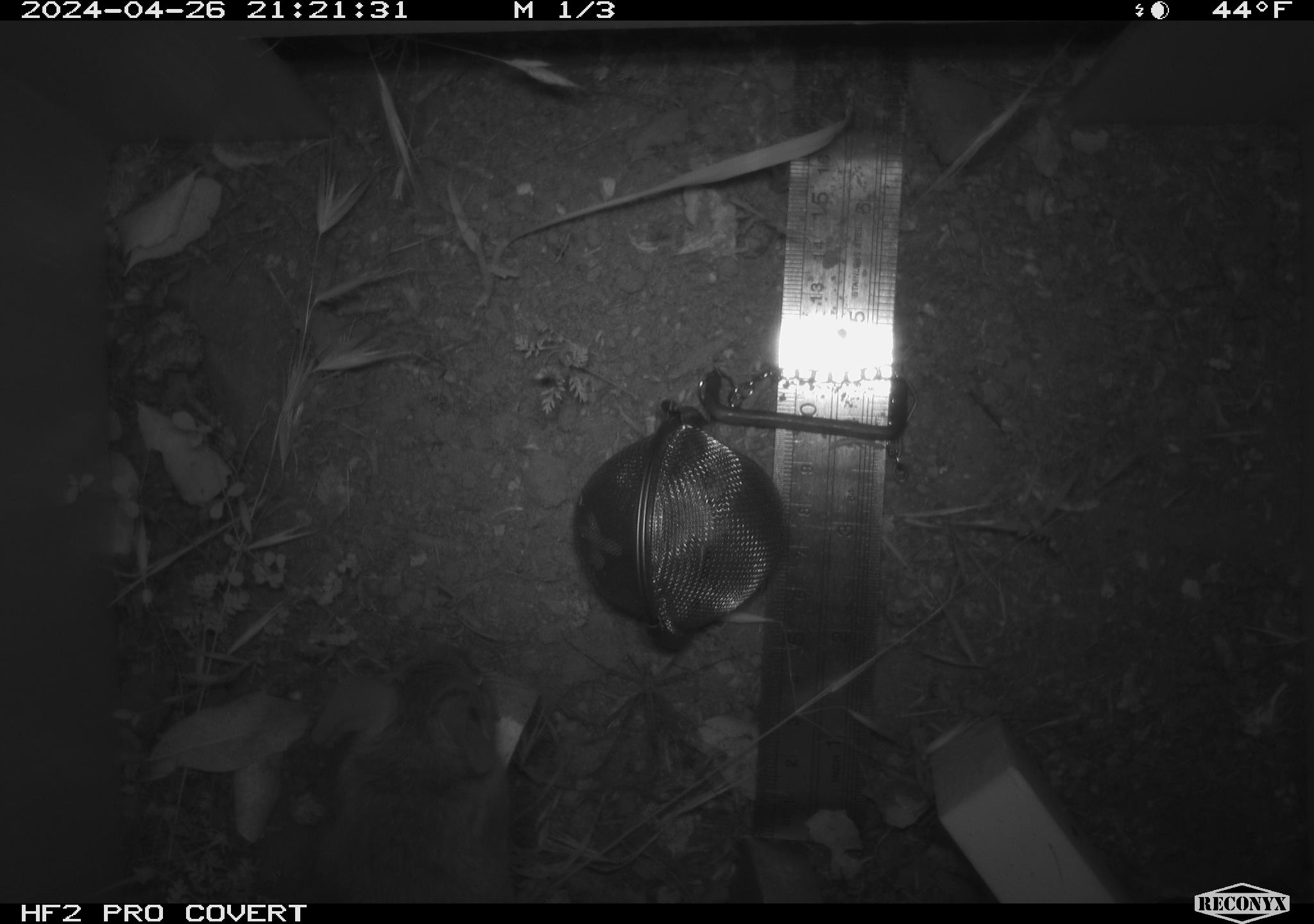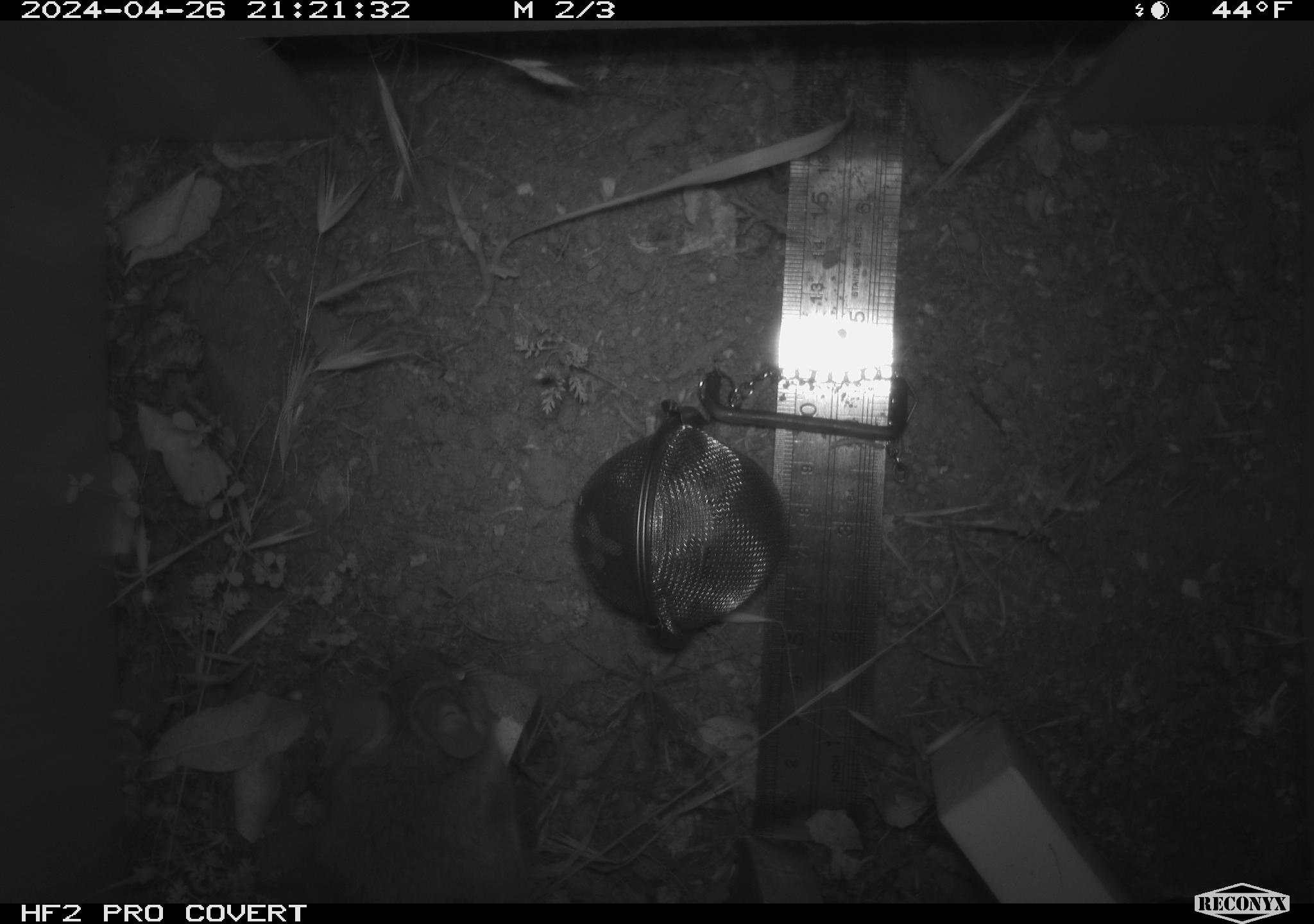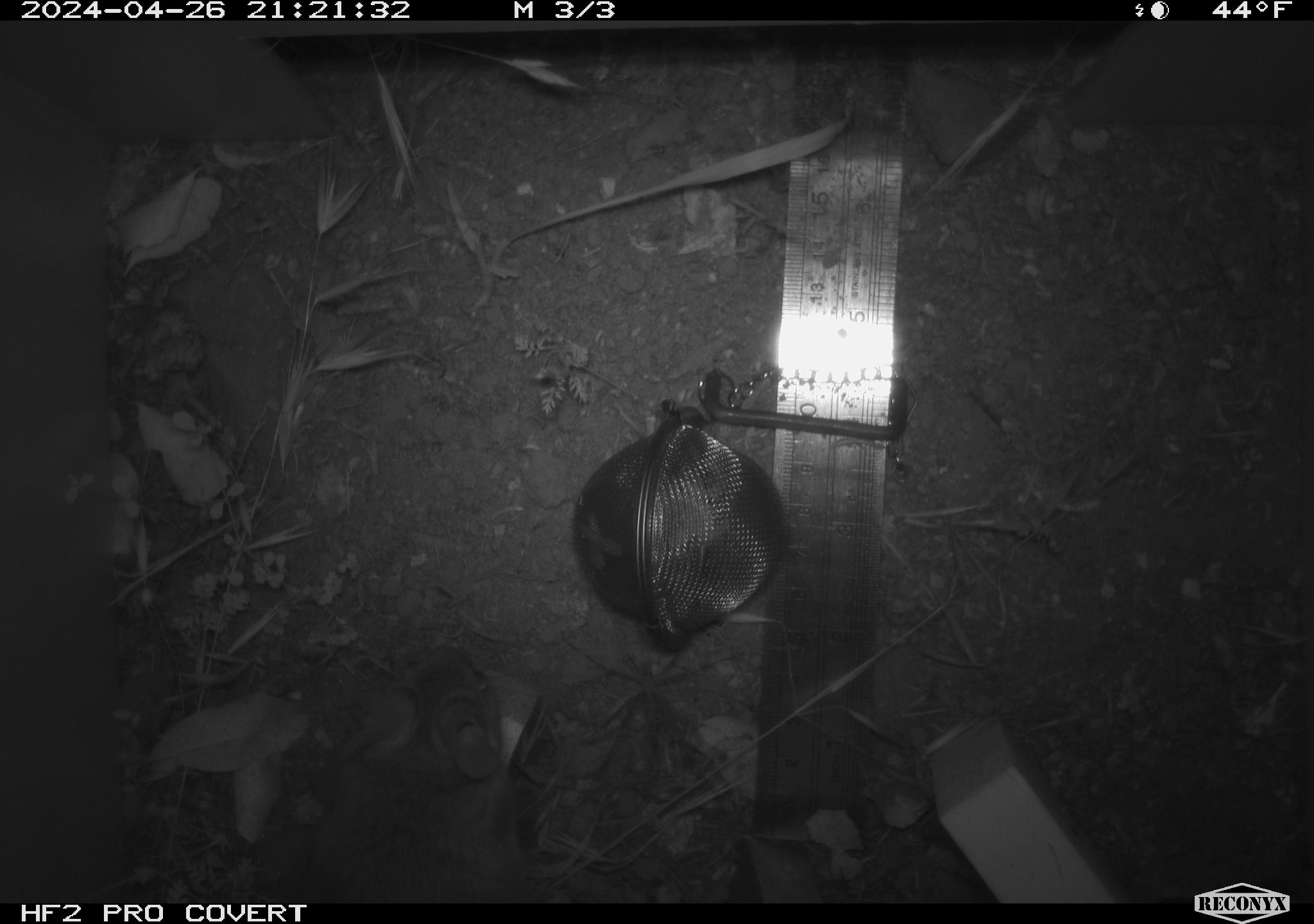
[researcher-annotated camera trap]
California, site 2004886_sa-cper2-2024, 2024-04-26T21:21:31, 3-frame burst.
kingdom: Animalia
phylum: Chordata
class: Mammalia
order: Rodentia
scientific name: Rodentia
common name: rodent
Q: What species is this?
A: Rodent (Rodentia).